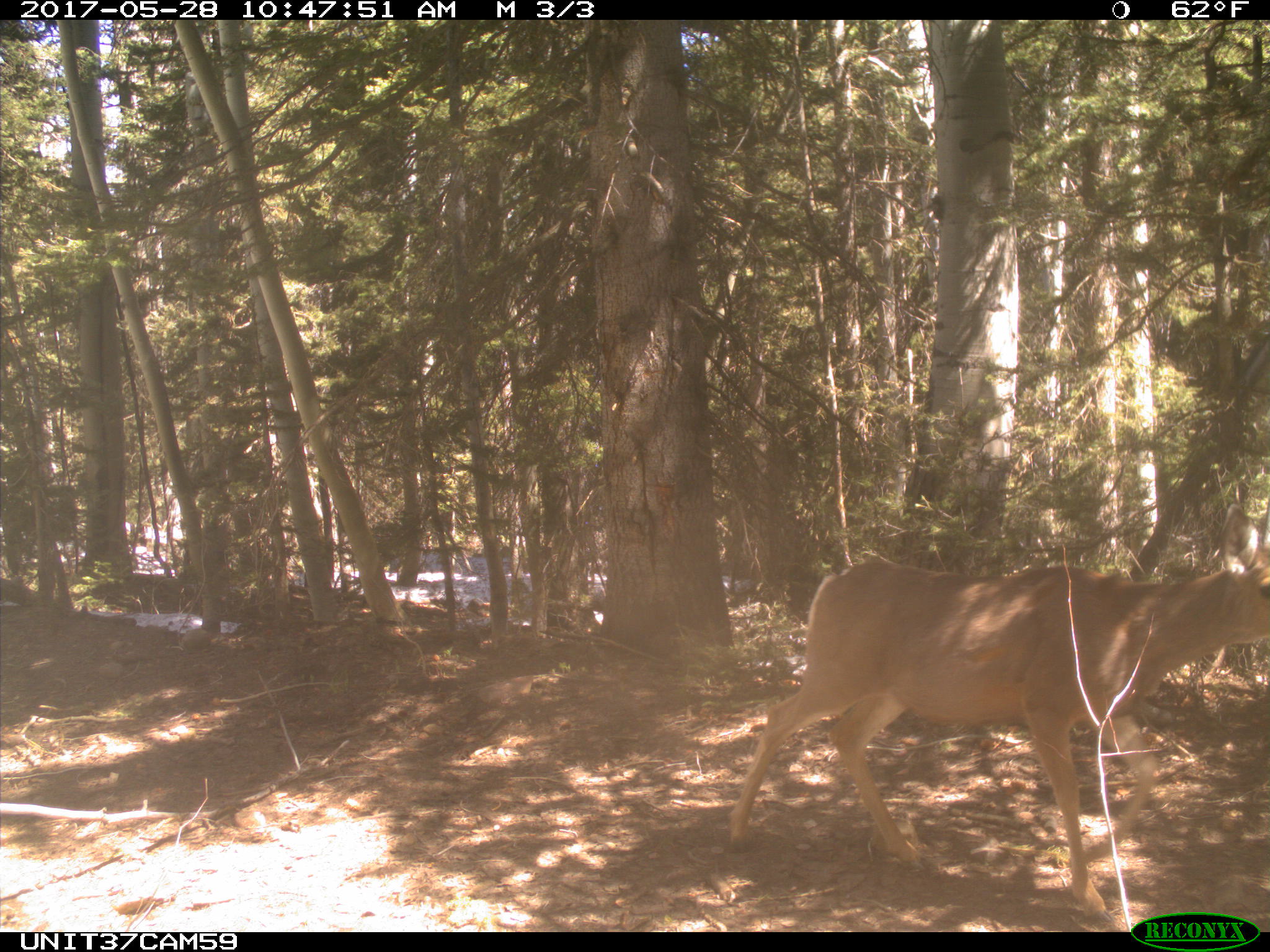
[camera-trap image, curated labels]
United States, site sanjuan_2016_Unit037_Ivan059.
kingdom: Animalia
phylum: Chordata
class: Mammalia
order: Artiodactyla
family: Cervidae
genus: Odocoileus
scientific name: Odocoileus hemionus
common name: mule deer